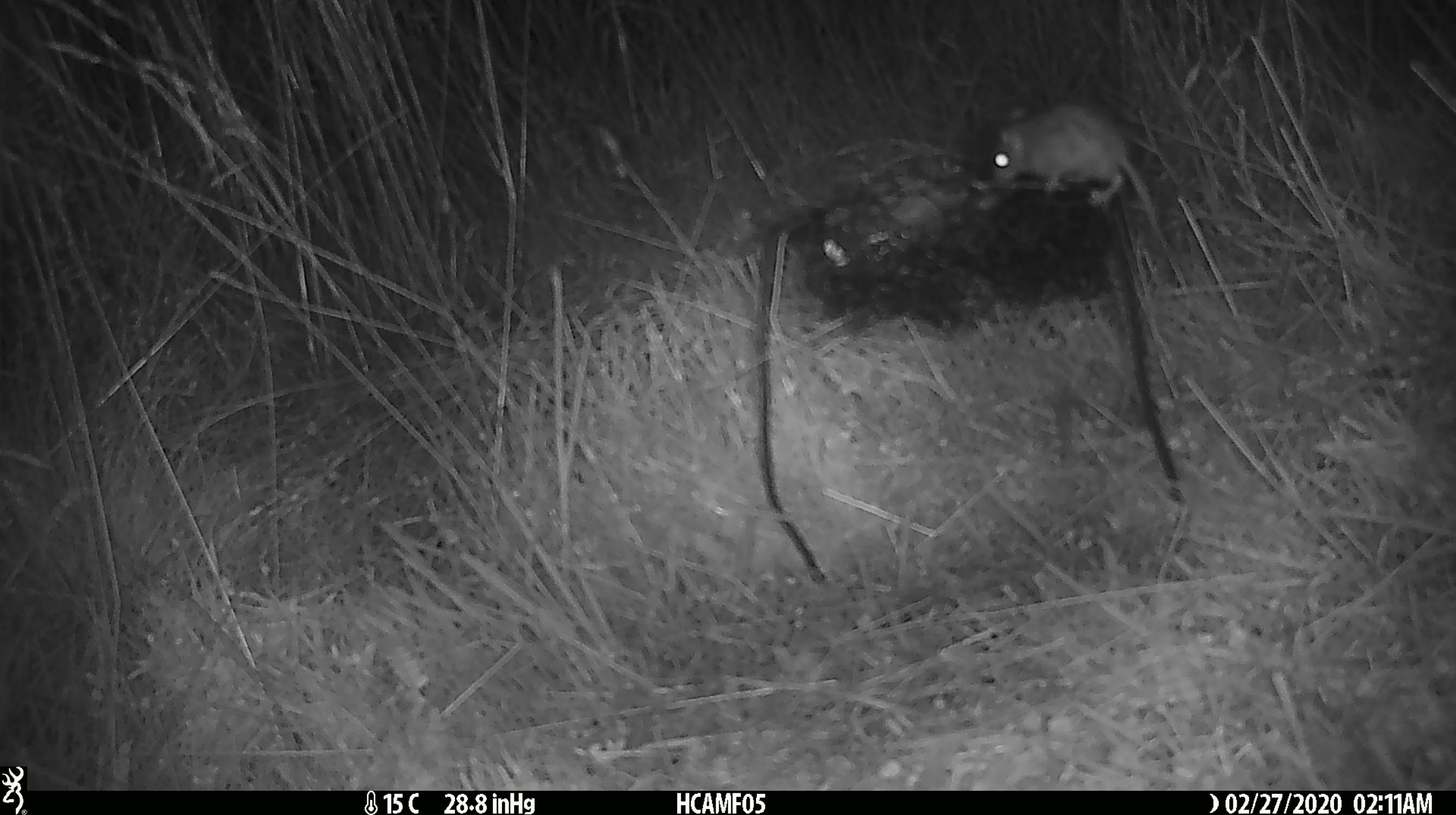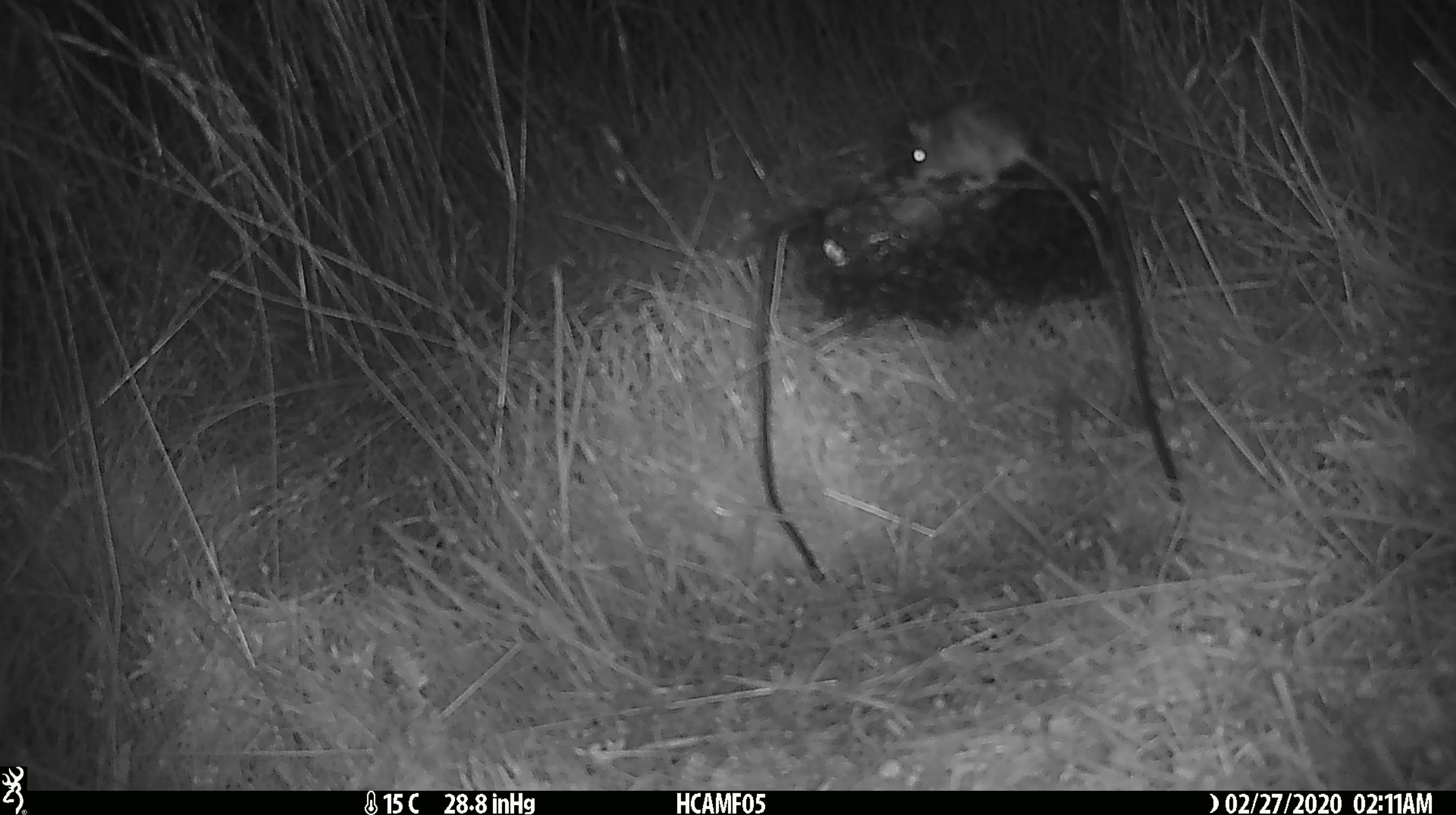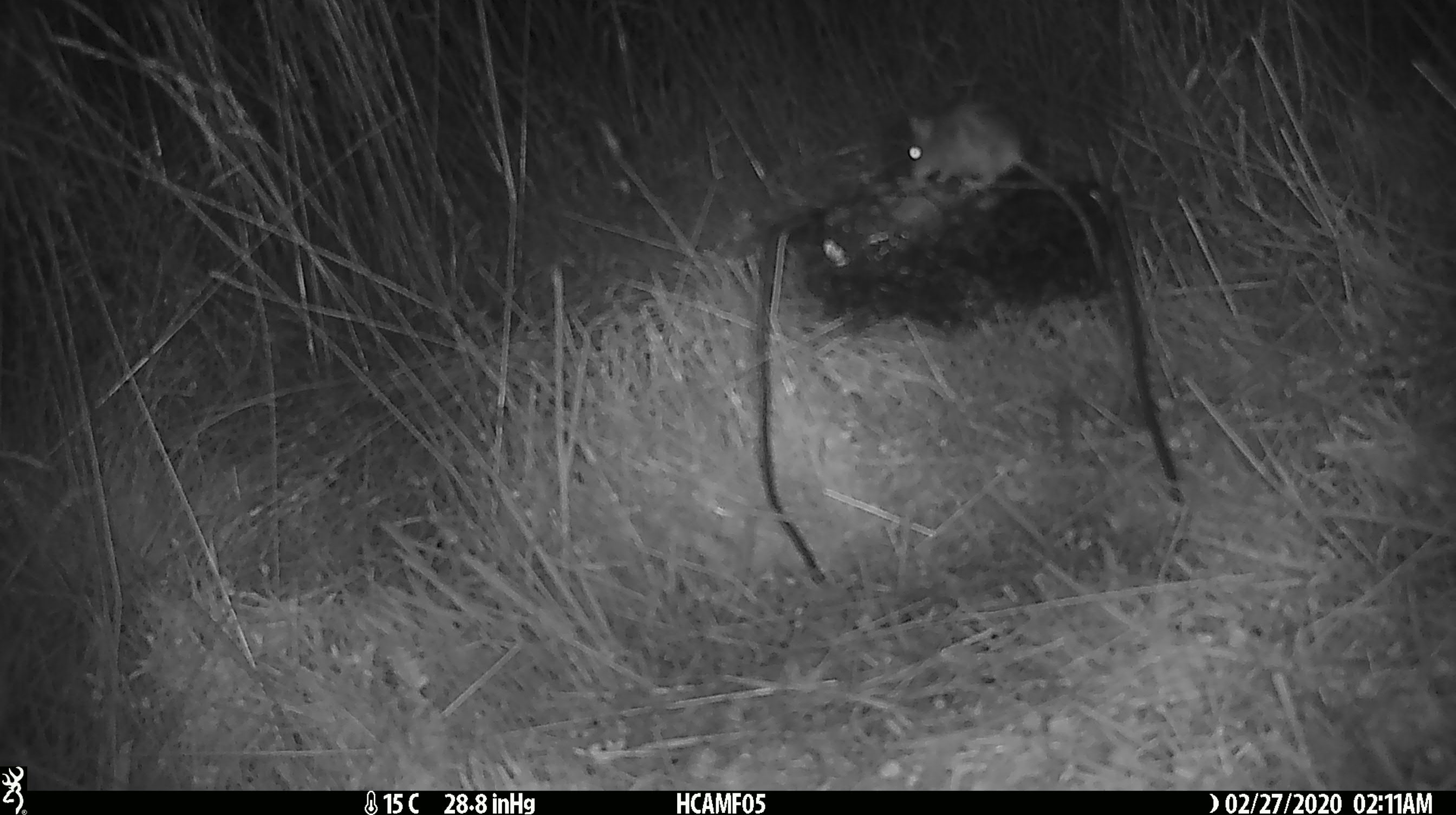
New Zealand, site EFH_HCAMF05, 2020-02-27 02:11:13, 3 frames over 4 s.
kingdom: Animalia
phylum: Chordata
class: Mammalia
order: Rodentia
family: Muridae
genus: Mus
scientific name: Mus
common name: mouse